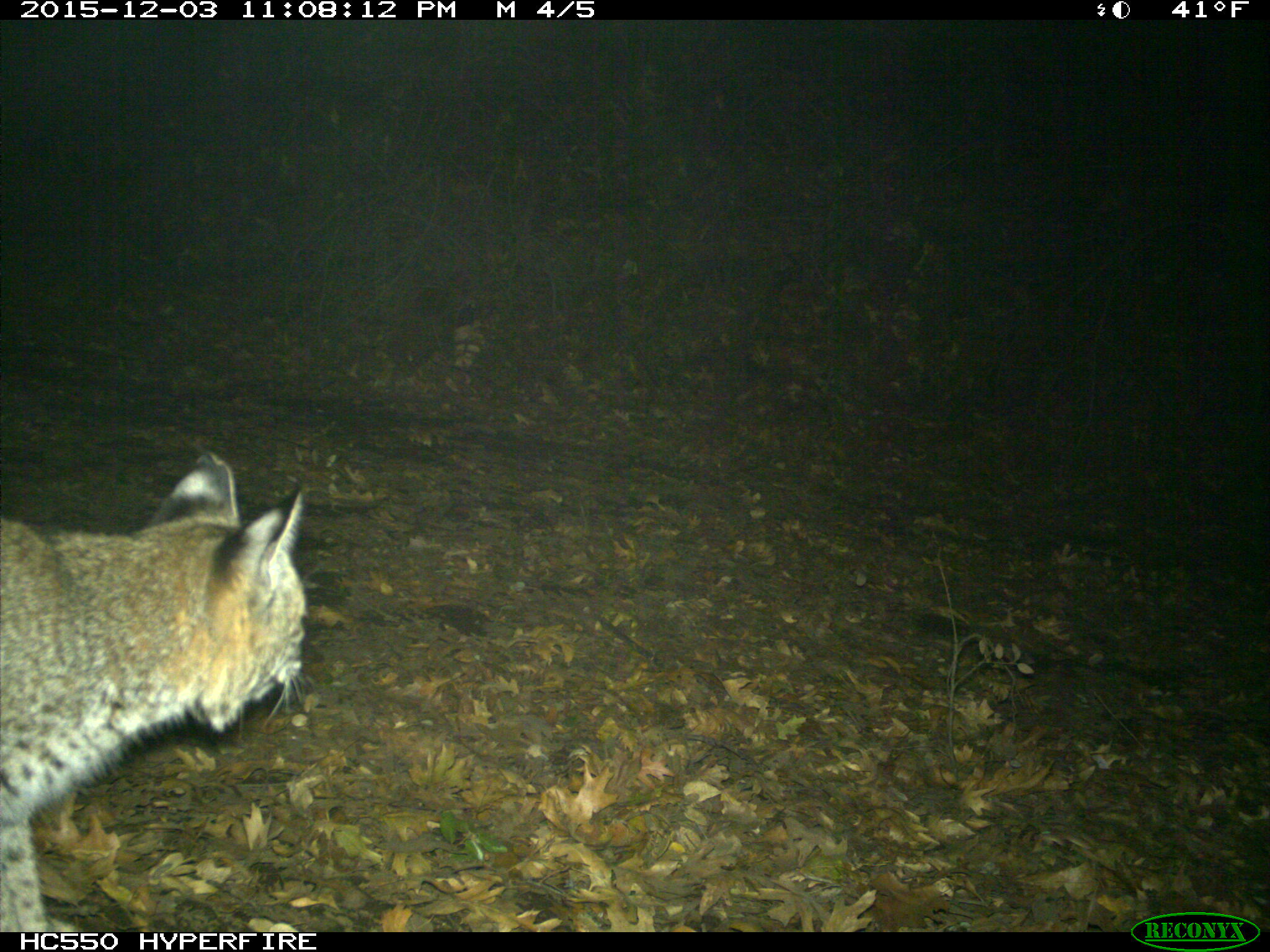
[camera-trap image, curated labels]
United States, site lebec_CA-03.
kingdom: Animalia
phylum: Chordata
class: Mammalia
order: Carnivora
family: Felidae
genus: Lynx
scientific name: Lynx rufus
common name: bobcat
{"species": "Lynx rufus (bobcat)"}